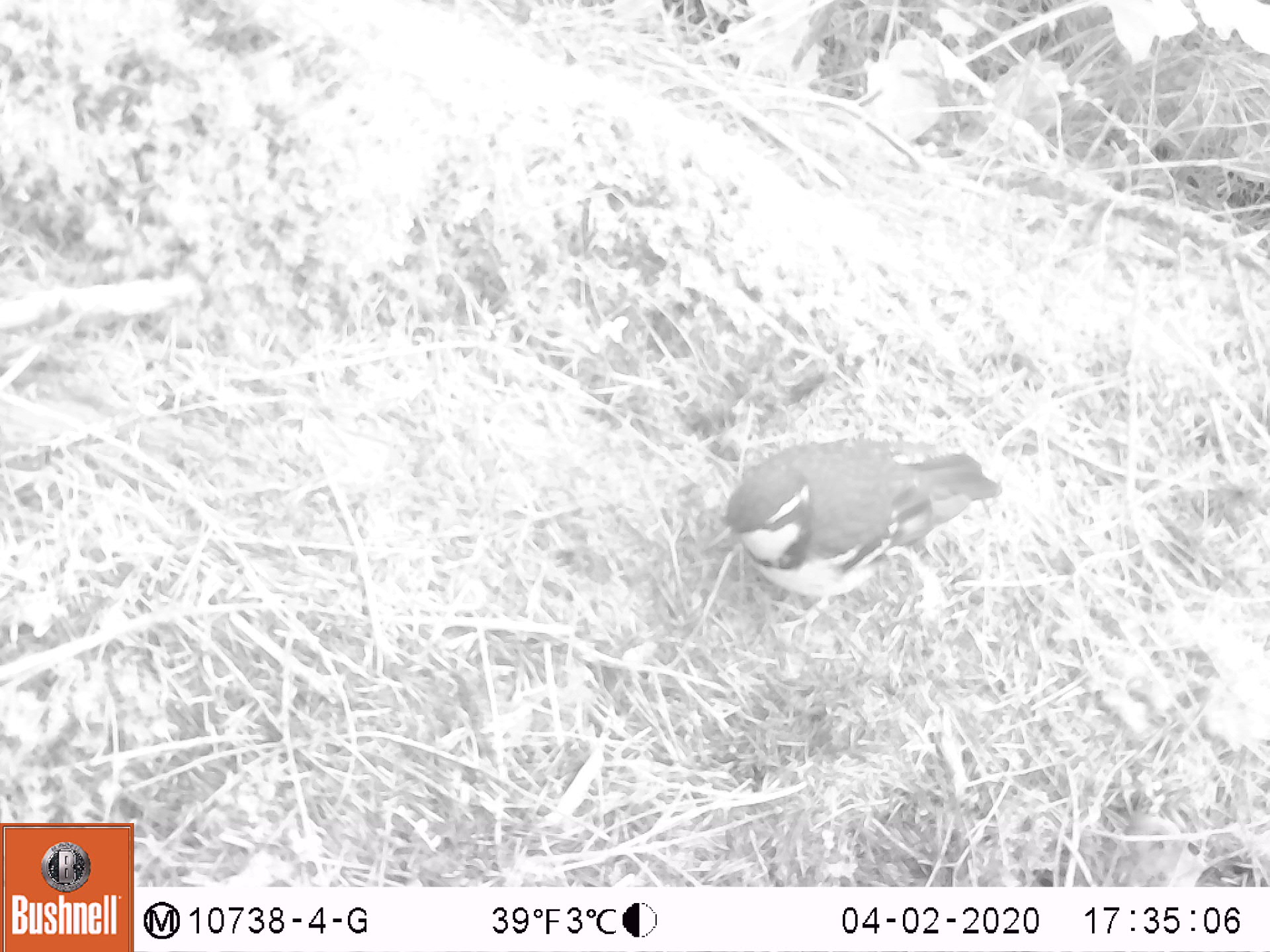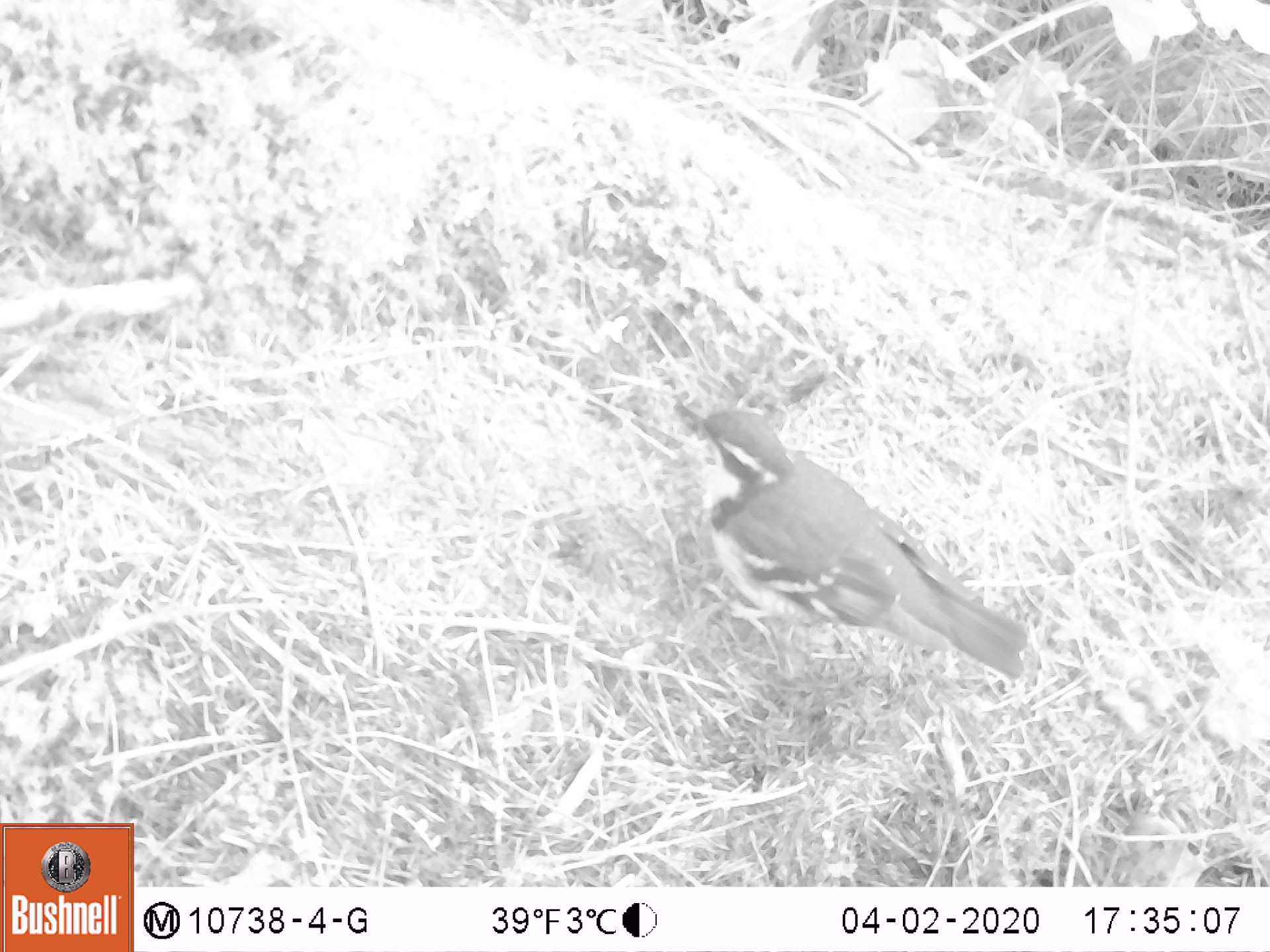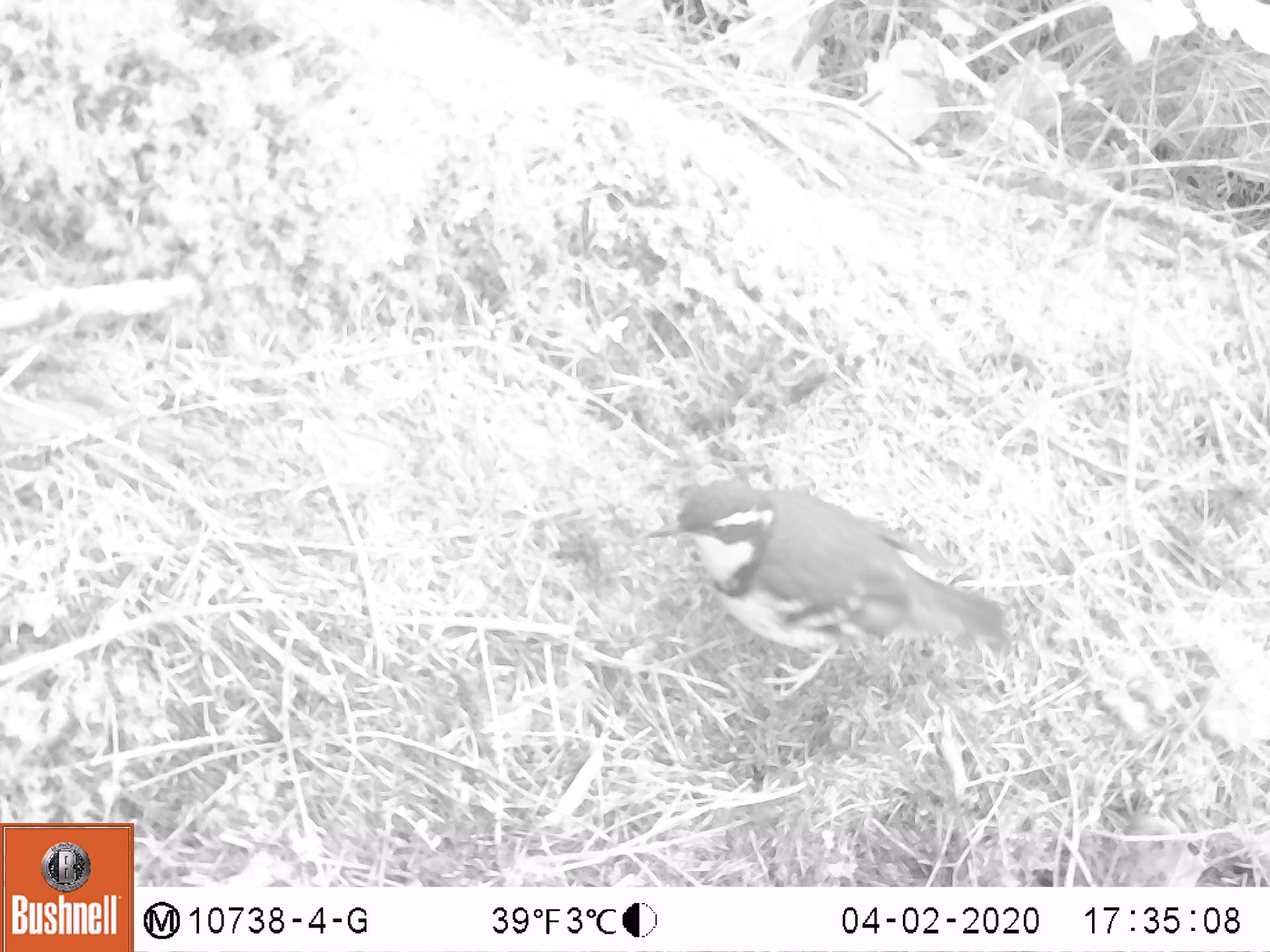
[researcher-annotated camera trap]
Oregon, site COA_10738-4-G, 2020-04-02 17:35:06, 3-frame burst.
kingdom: Animalia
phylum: Chordata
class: Aves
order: Passeriformes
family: Turdidae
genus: Ixoreus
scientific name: Ixoreus naevius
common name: varied thrush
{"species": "varied thrush (Ixoreus naevius)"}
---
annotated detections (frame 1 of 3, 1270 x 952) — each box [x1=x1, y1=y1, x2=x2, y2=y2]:
varied thrush: [x1=713, y1=447, x2=1003, y2=611]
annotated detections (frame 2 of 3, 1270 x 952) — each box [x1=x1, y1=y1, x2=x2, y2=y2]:
varied thrush: [x1=680, y1=405, x2=1030, y2=676]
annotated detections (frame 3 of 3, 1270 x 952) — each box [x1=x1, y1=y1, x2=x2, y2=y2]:
varied thrush: [x1=659, y1=478, x2=1004, y2=677]